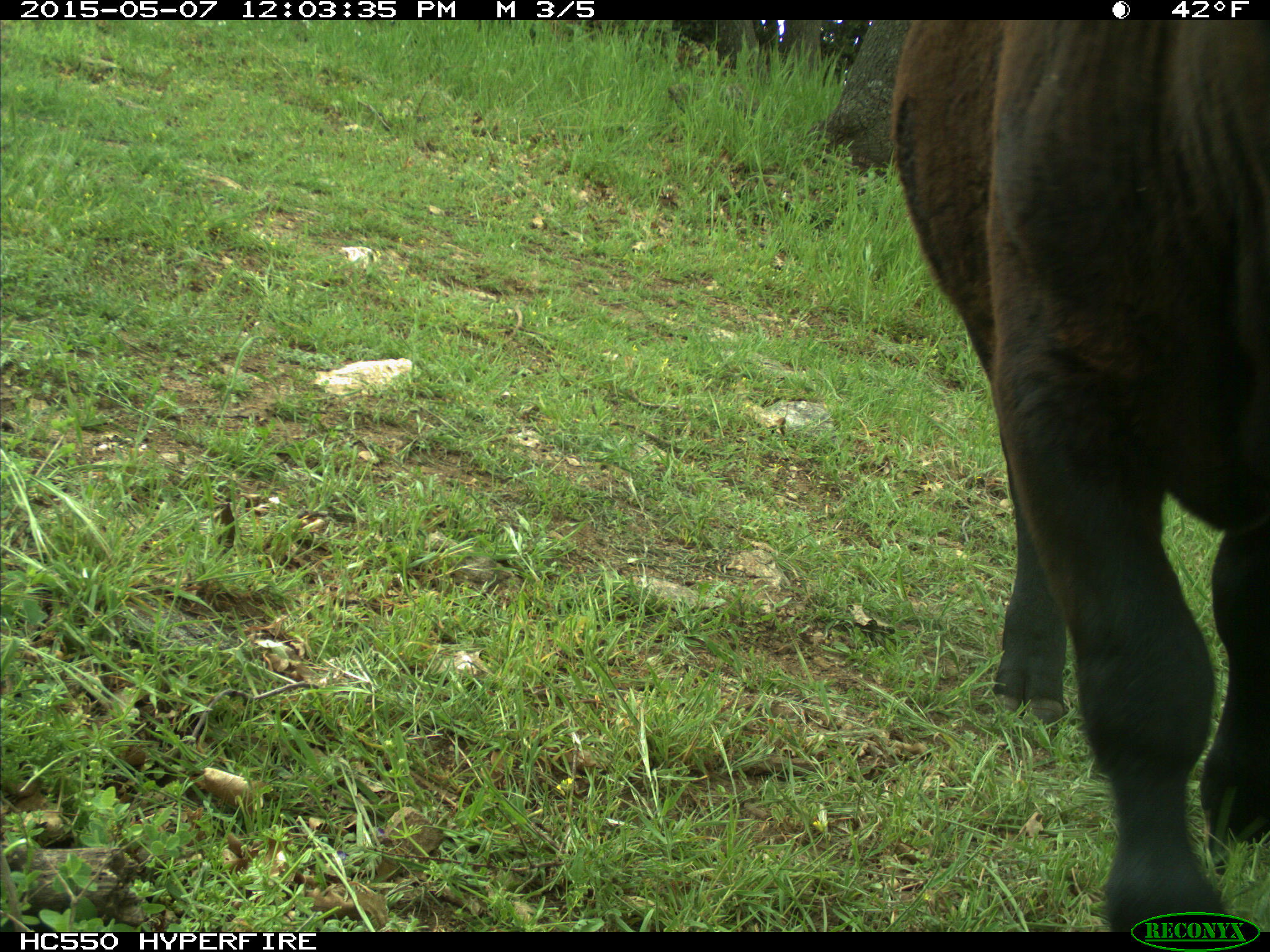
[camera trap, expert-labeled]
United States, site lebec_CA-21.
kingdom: Animalia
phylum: Chordata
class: Mammalia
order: Artiodactyla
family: Bovidae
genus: Bos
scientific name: Bos taurus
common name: domestic cow